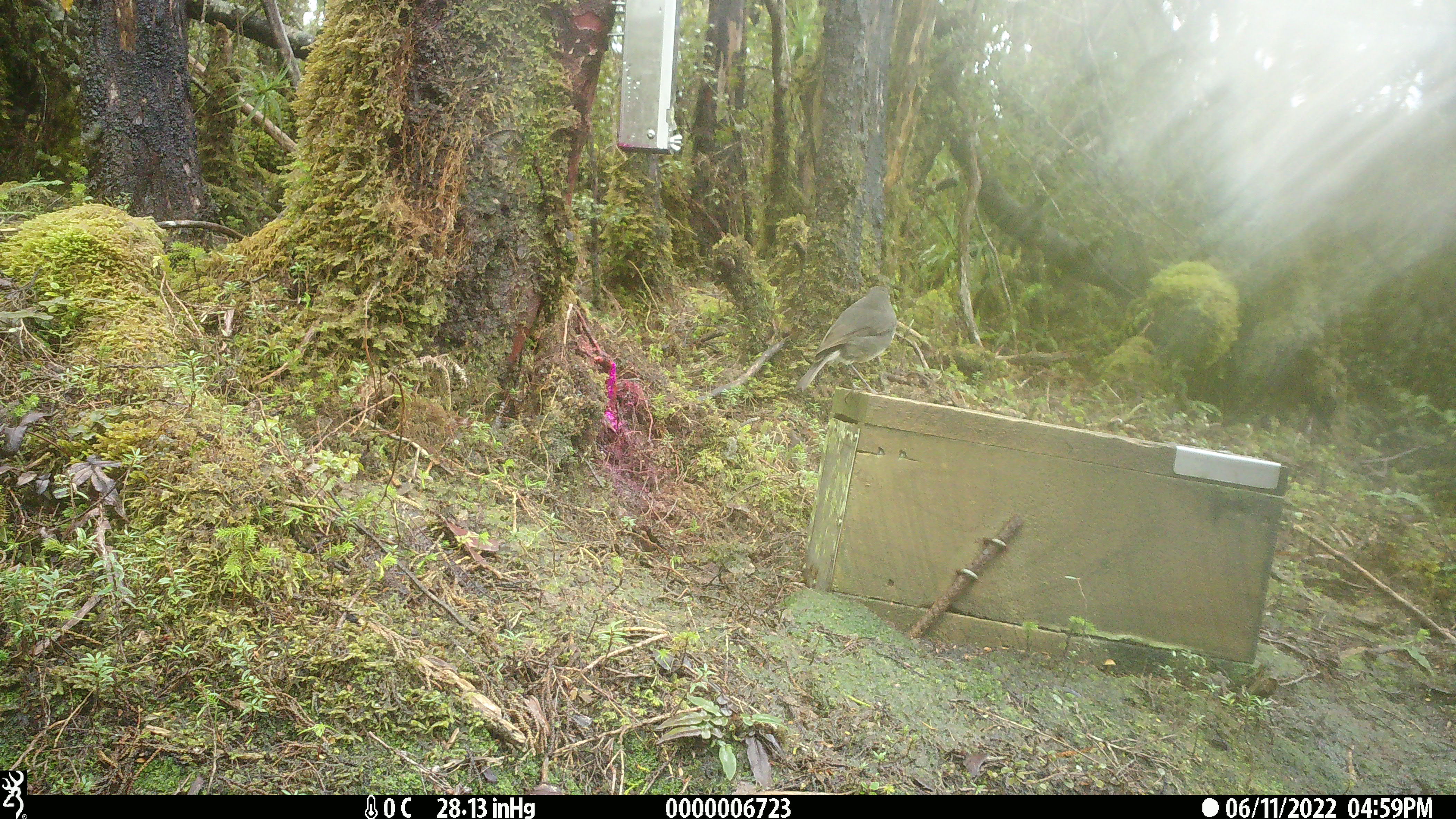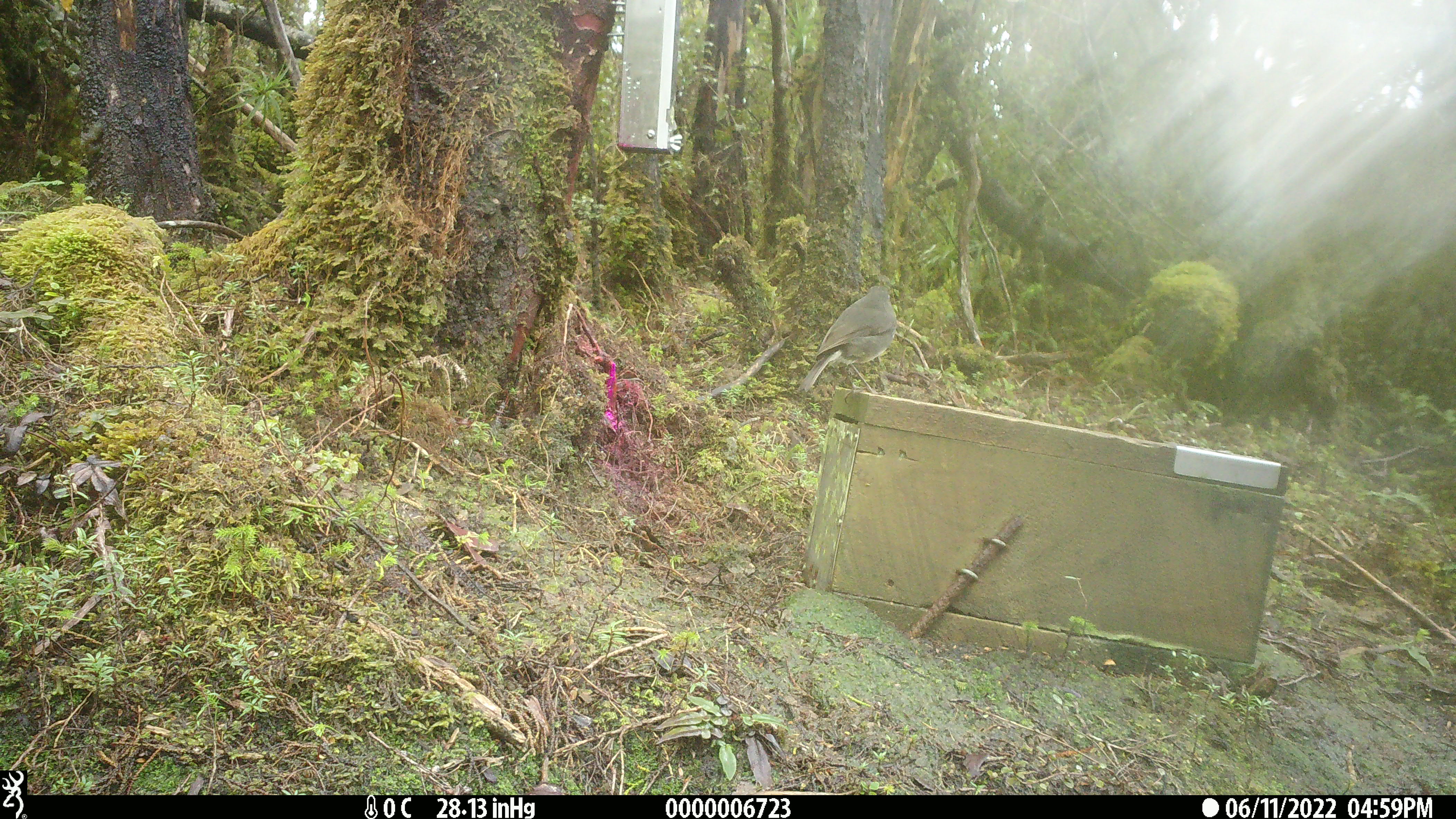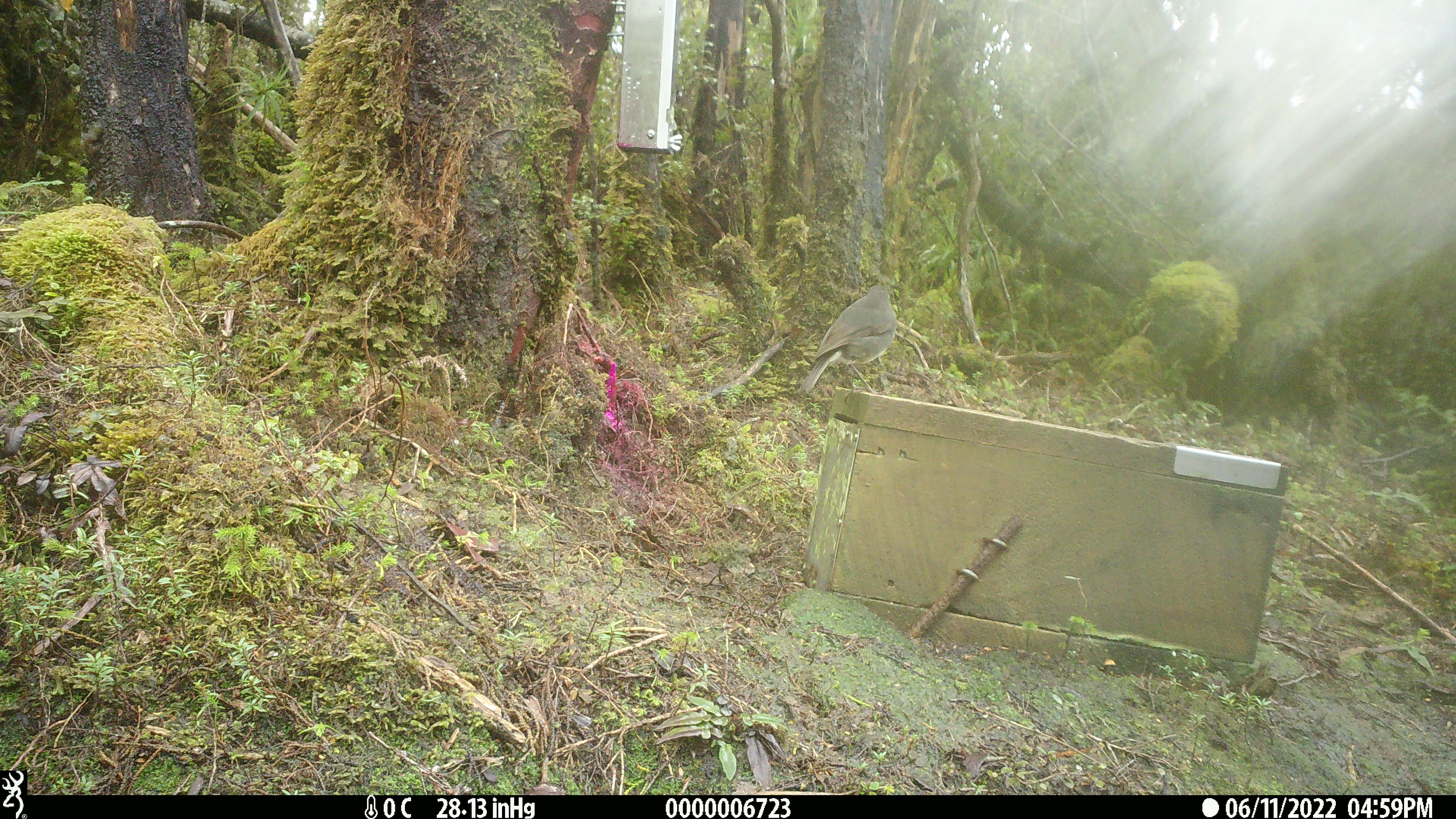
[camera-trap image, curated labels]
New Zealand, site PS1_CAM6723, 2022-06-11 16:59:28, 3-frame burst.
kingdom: Animalia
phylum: Chordata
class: Aves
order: Passeriformes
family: Petroicidae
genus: Petroica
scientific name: Petroica australis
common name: new zealand robin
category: robin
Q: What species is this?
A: Robin (new zealand robin) (Petroica australis).